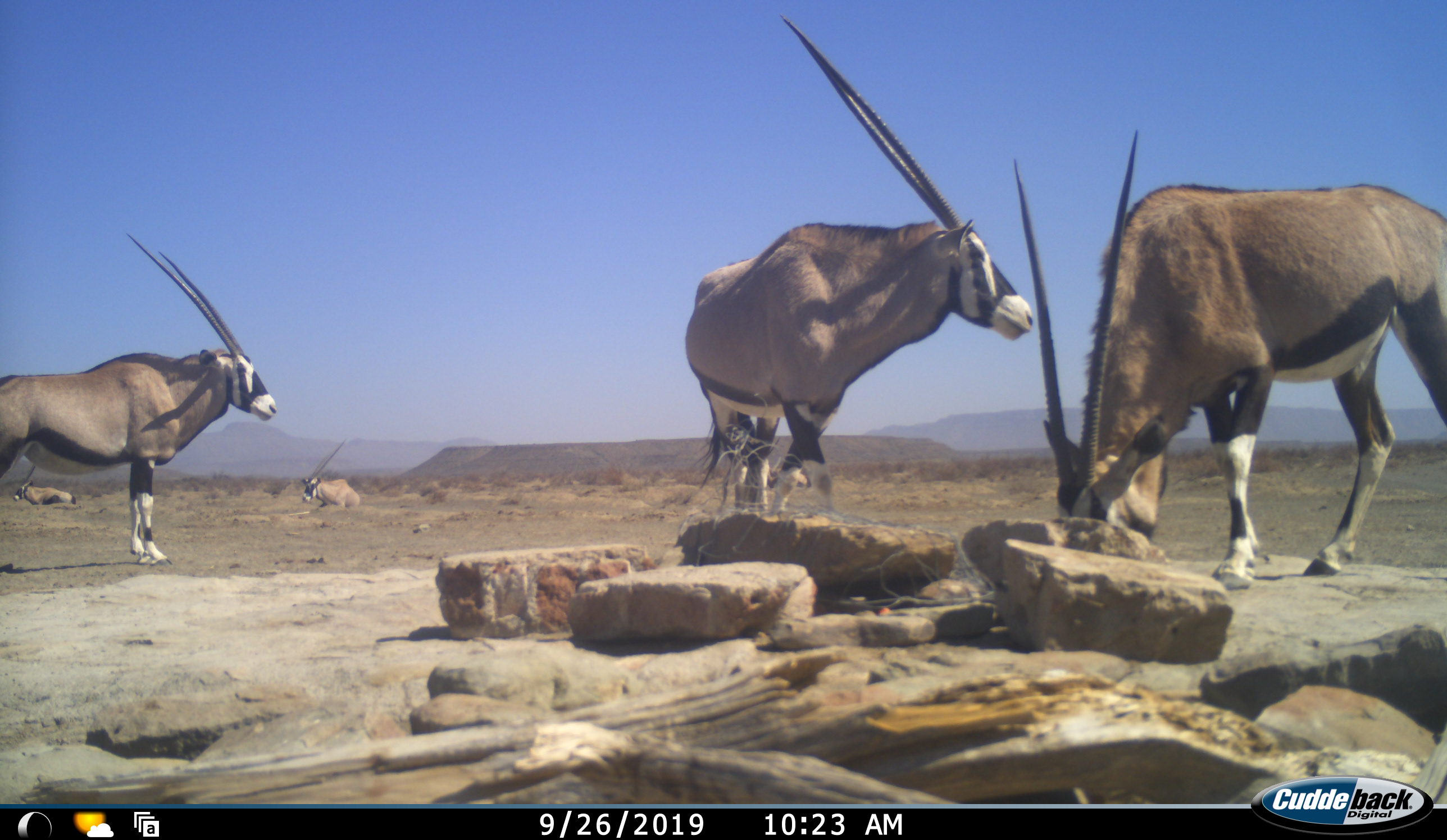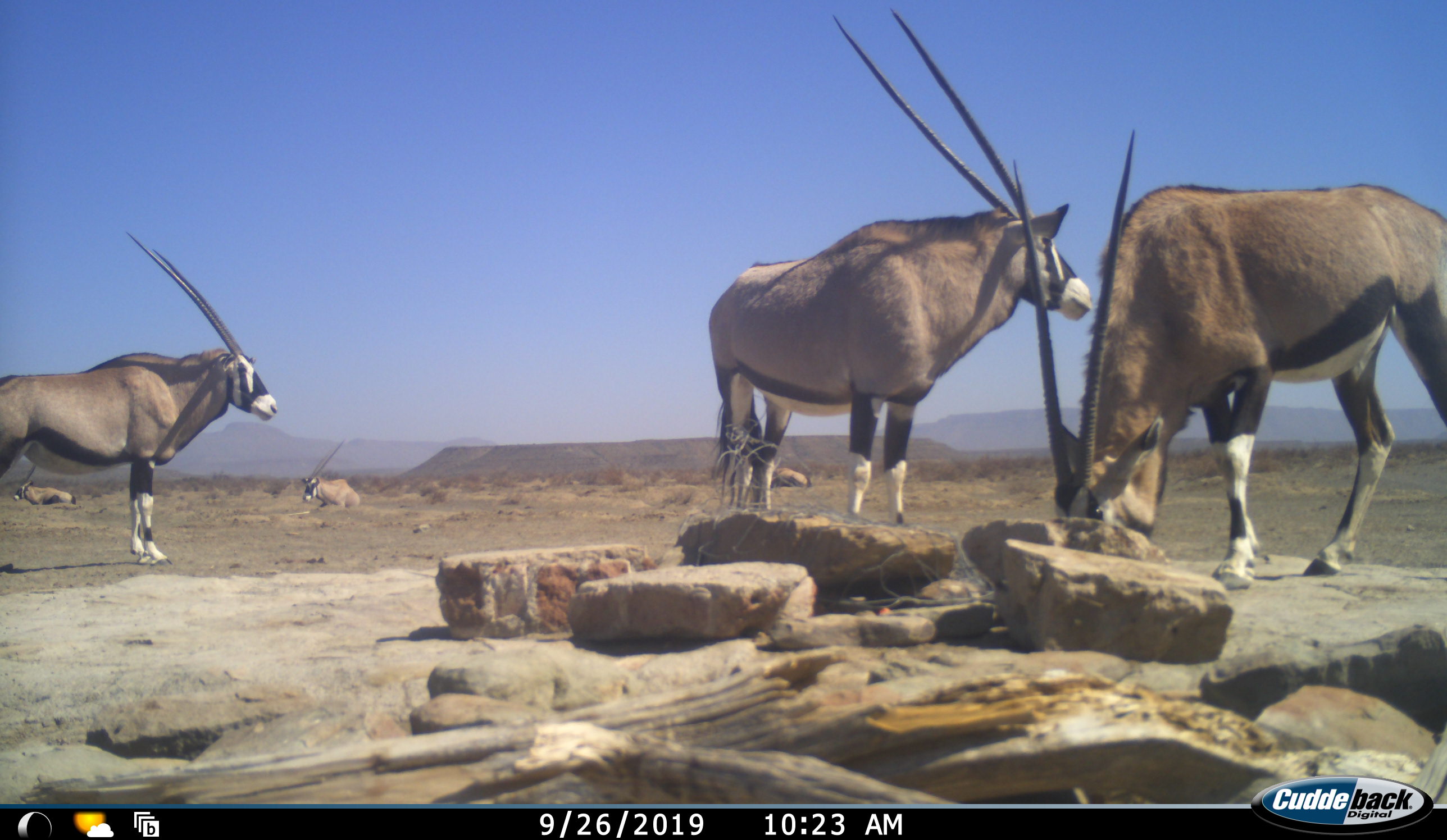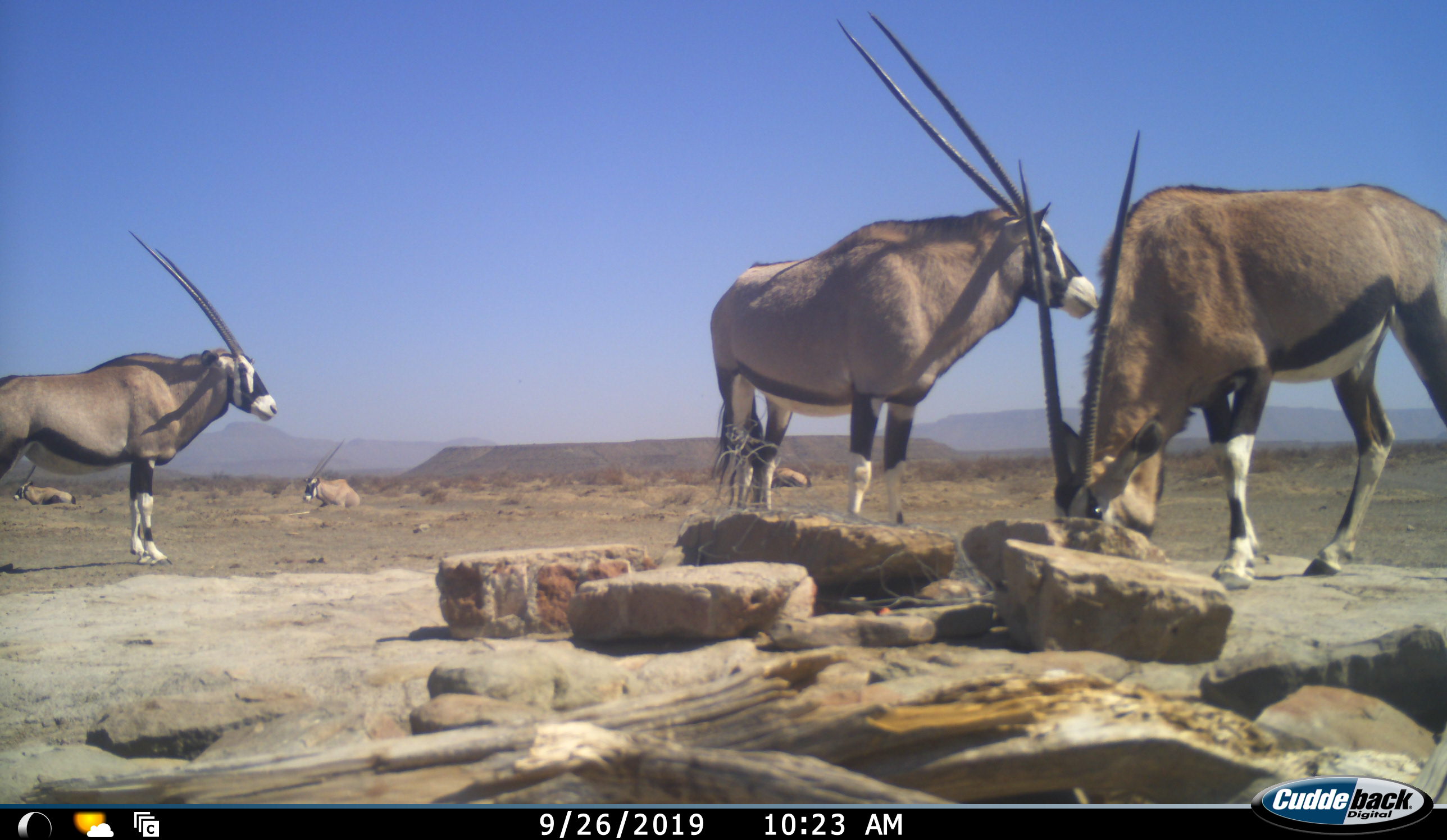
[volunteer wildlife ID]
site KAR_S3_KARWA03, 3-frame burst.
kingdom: Animalia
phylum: Chordata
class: Mammalia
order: Artiodactyla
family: Bovidae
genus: Oryx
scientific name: Oryx gazella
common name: gemsbok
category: oryx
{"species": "oryx (gemsbok) (Oryx gazella)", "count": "6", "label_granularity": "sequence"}